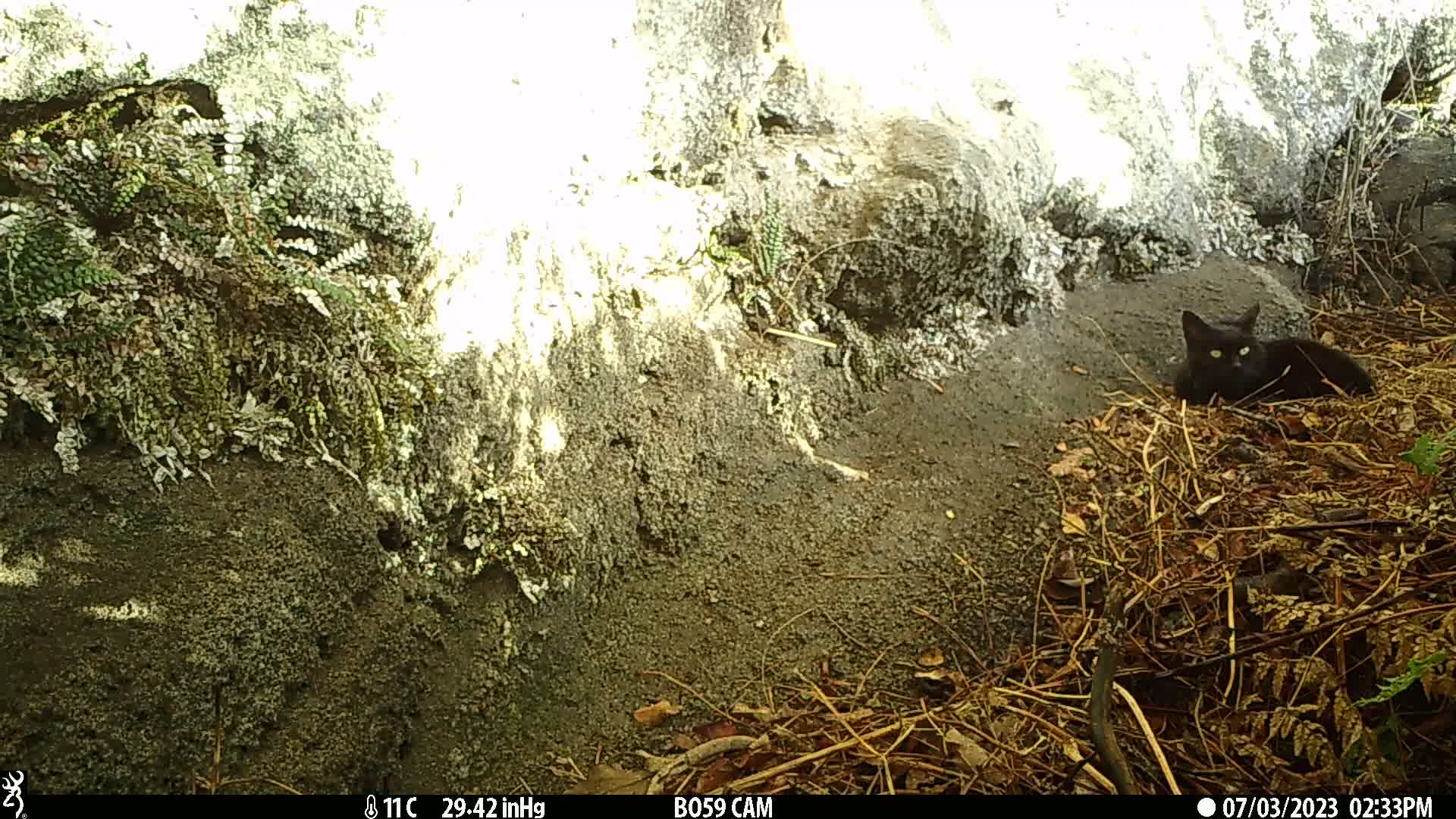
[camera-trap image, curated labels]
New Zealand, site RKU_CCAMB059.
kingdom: Animalia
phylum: Chordata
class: Mammalia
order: Carnivora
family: Felidae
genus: Felis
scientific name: Felis catus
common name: domestic cat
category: cat